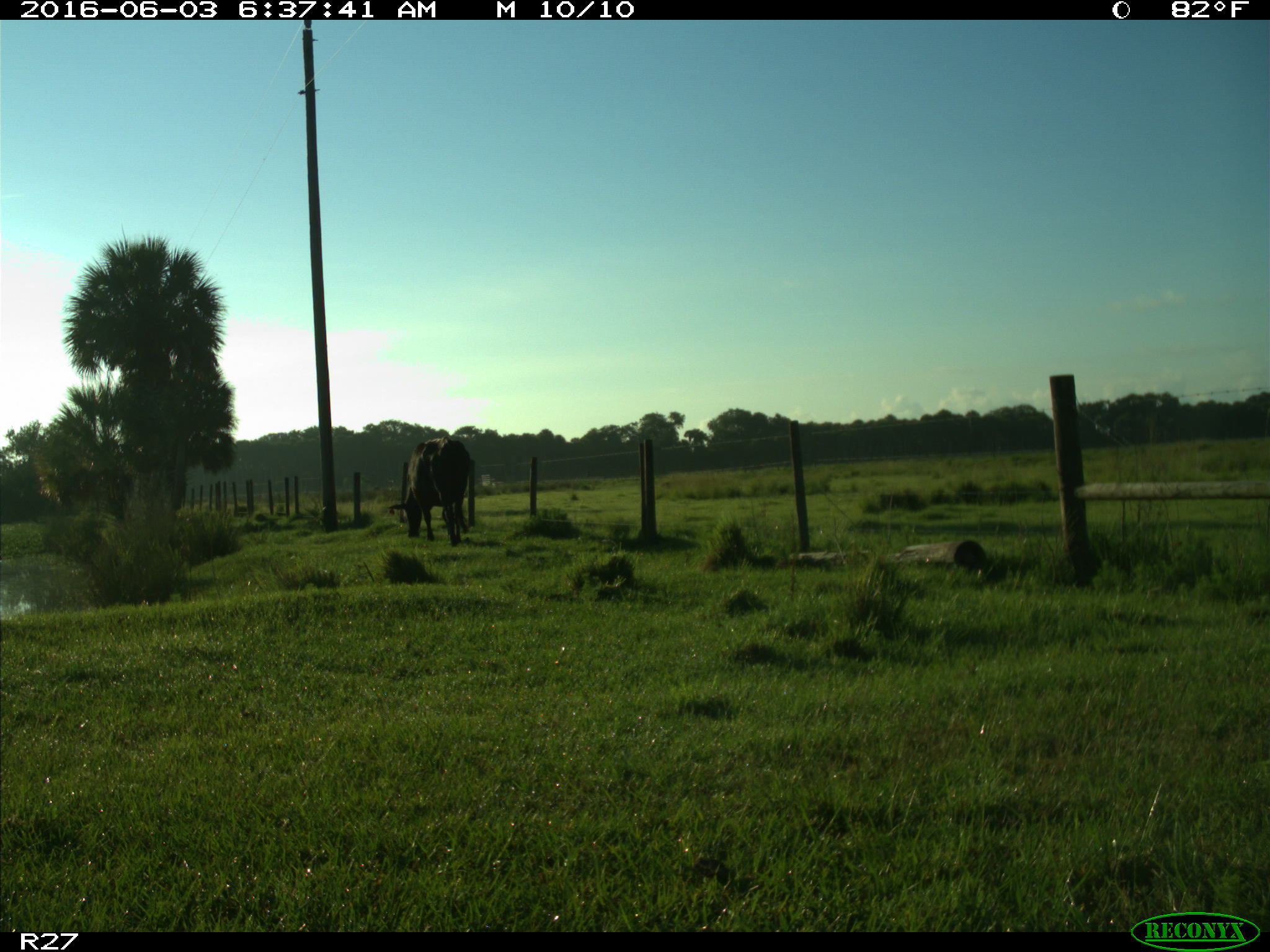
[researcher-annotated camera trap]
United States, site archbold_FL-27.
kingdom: Animalia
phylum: Chordata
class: Mammalia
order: Artiodactyla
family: Bovidae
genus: Bos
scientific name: Bos taurus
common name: domestic cow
Bos taurus (domestic cow).